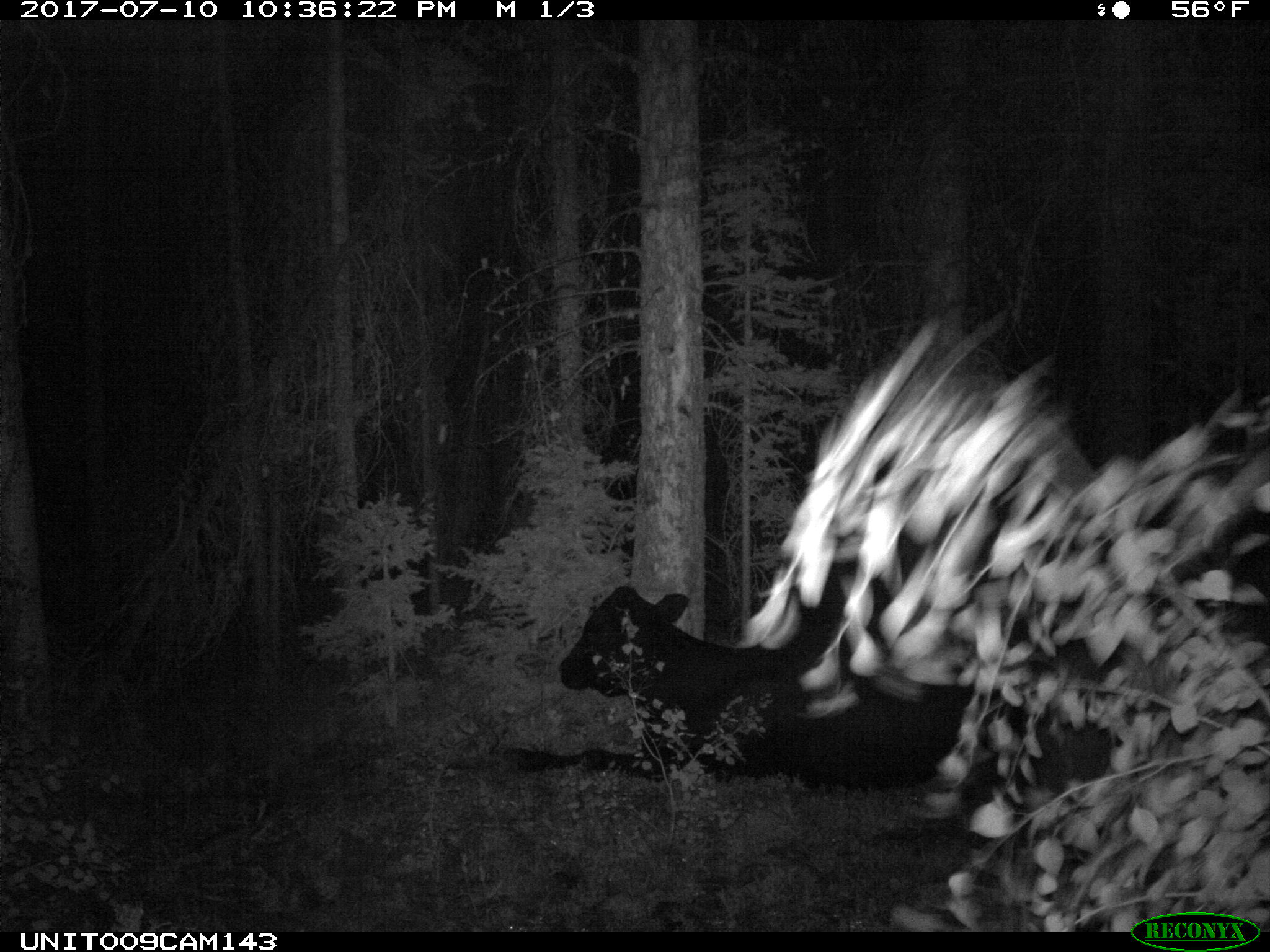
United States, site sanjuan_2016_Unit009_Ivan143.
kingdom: Animalia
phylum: Chordata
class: Mammalia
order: Artiodactyla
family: Bovidae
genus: Bos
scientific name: Bos taurus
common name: domestic cow